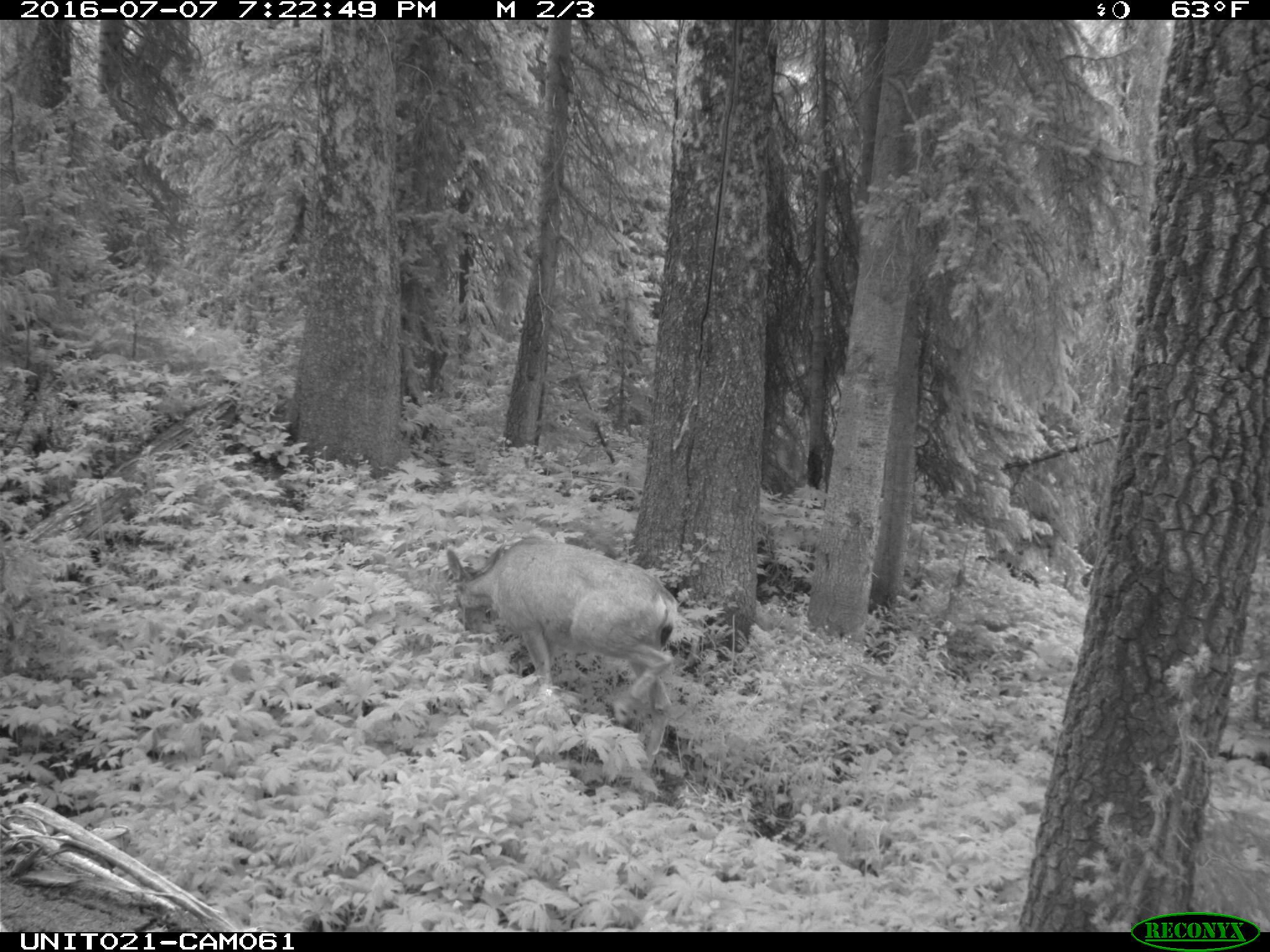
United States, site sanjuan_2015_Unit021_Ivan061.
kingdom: Animalia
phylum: Chordata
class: Mammalia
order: Artiodactyla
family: Cervidae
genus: Odocoileus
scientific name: Odocoileus hemionus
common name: mule deer